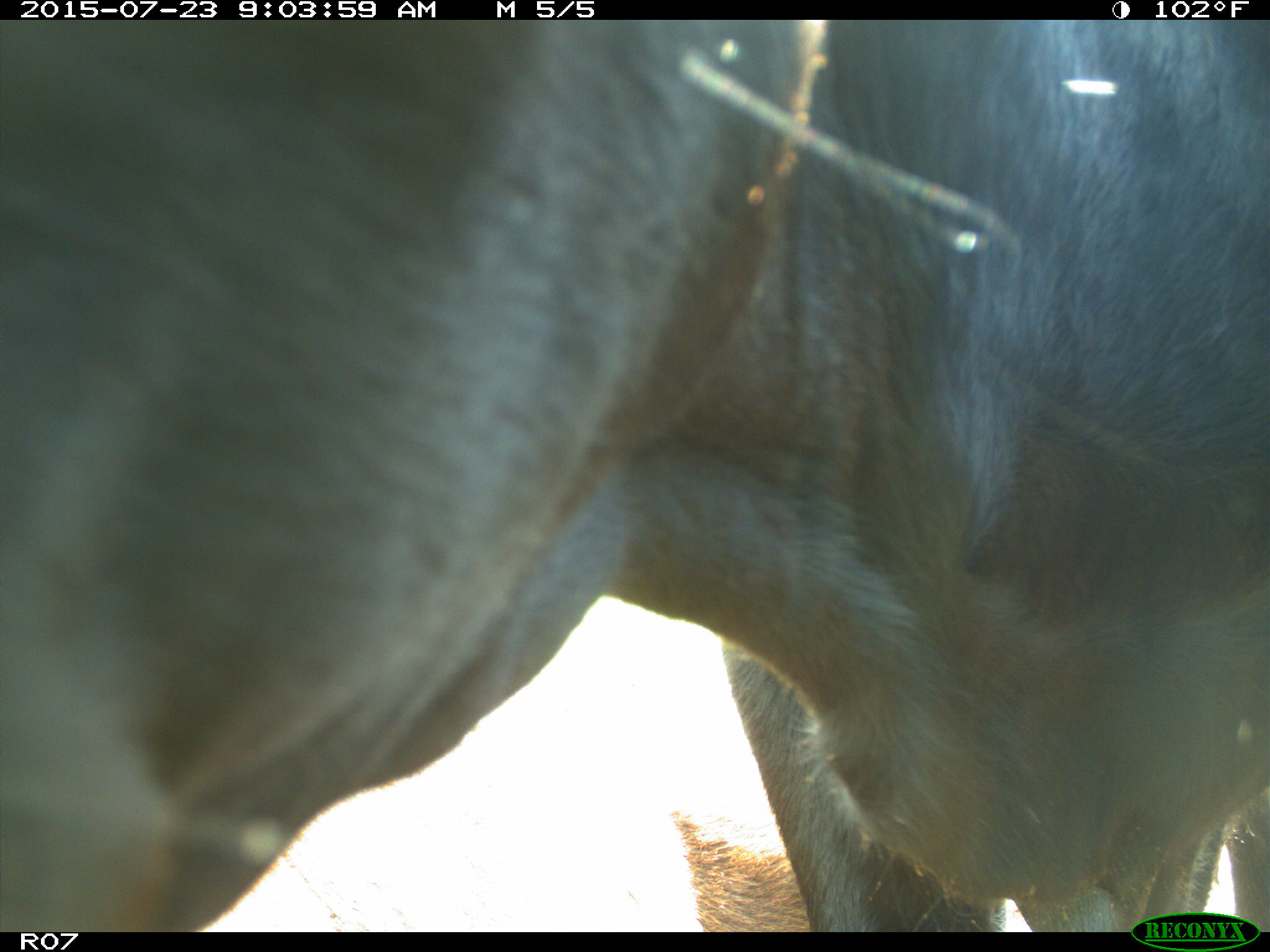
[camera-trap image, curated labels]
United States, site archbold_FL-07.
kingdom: Animalia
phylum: Chordata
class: Mammalia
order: Artiodactyla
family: Bovidae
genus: Bos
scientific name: Bos taurus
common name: domestic cow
Bos taurus (domestic cow).